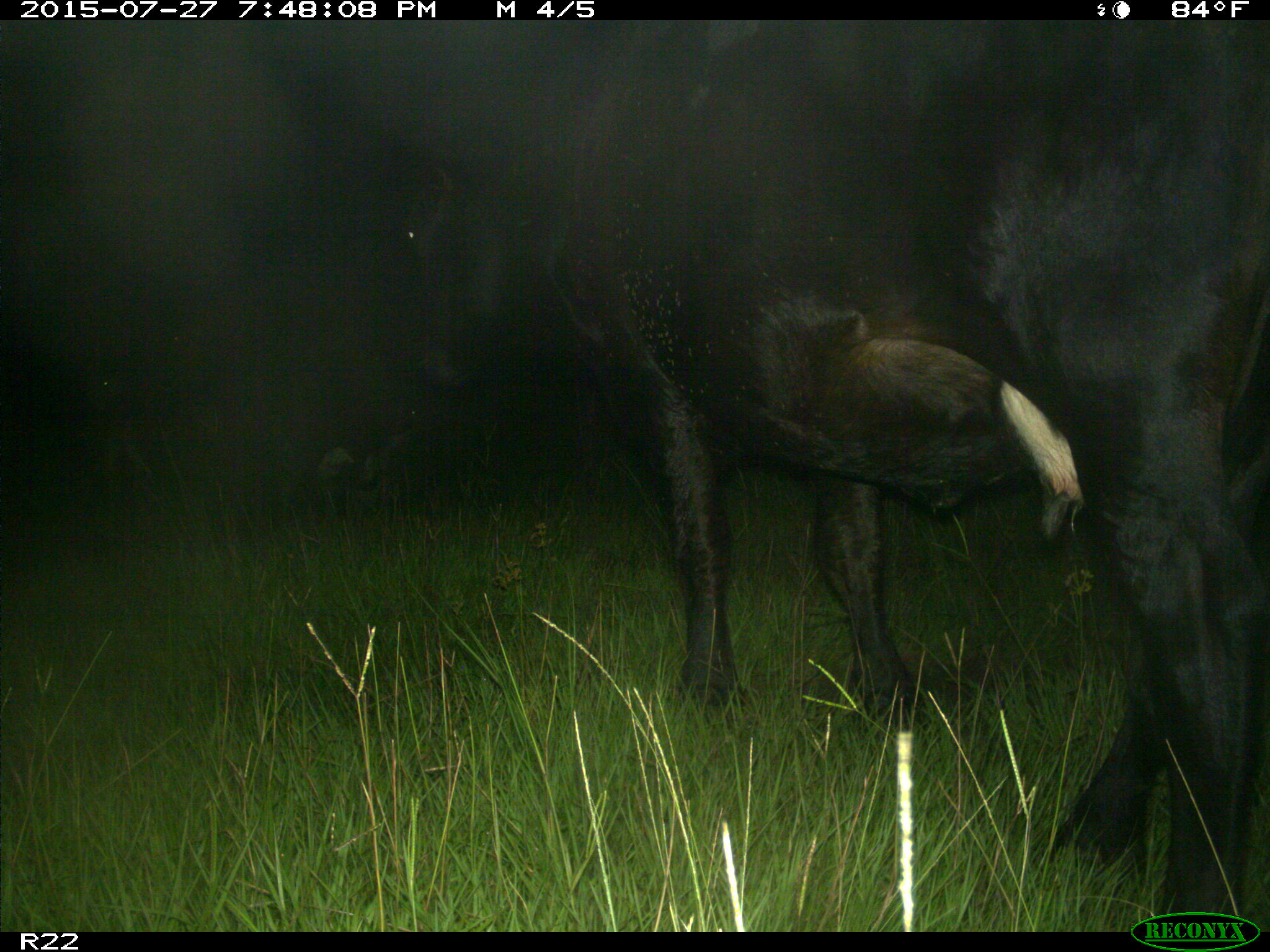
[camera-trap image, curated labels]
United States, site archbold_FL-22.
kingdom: Animalia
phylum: Chordata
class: Mammalia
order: Artiodactyla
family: Bovidae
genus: Bos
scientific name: Bos taurus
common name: domestic cow